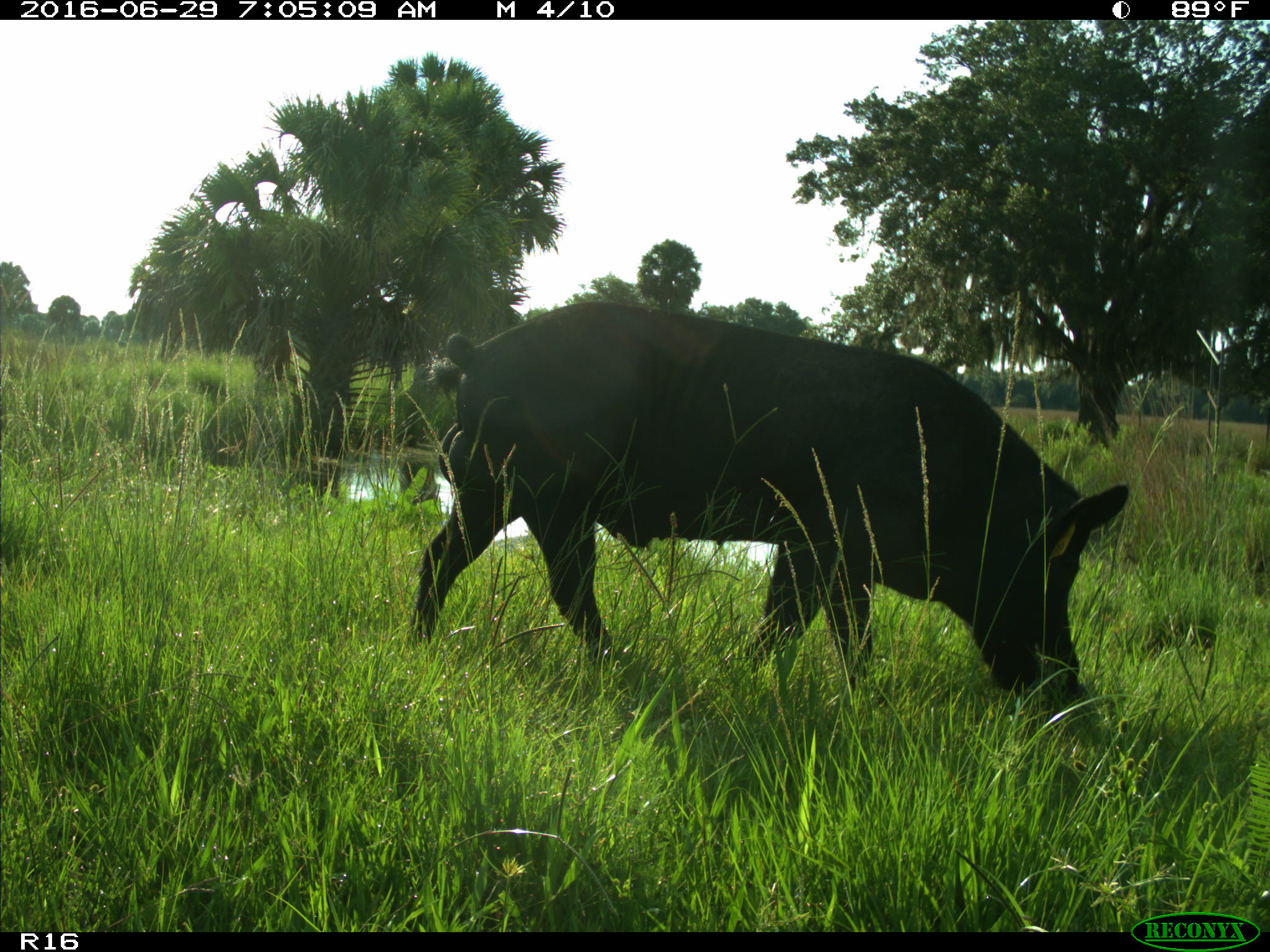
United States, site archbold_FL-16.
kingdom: Animalia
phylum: Chordata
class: Mammalia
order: Artiodactyla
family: Suidae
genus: Sus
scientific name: Sus scrofa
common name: wild boar